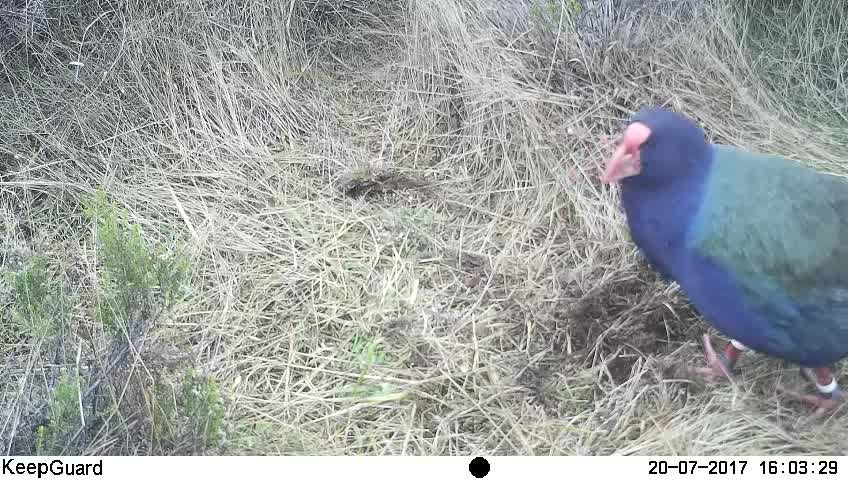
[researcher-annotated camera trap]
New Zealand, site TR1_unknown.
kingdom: Animalia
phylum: Chordata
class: Aves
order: Gruiformes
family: Rallidae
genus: Porphyrio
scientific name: Porphyrio mantelli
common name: takahe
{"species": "takahe (Porphyrio mantelli)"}